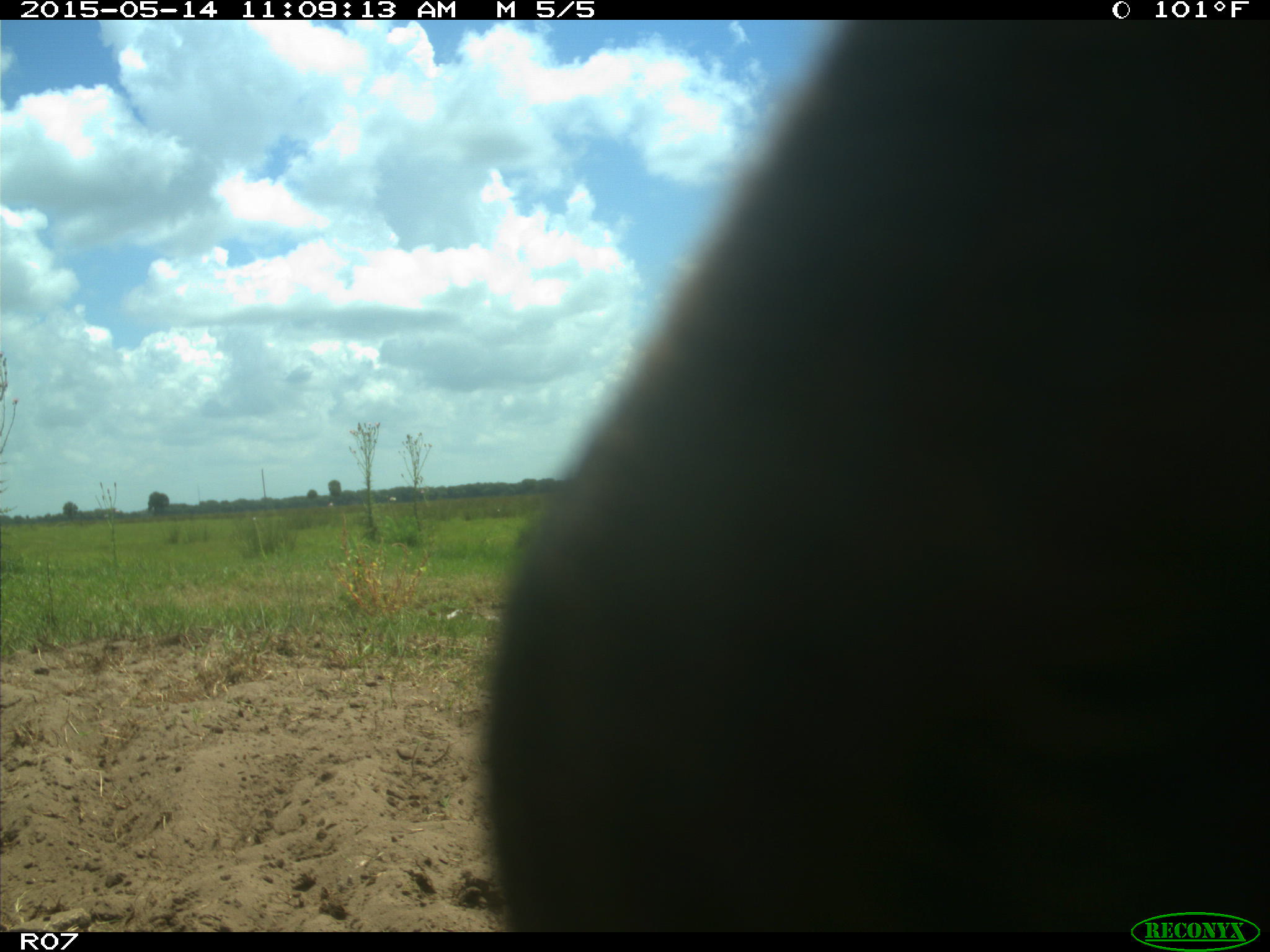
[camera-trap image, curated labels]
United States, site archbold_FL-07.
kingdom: Animalia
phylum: Chordata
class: Mammalia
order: Artiodactyla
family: Bovidae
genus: Bos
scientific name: Bos taurus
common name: domestic cow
Bos taurus (domestic cow).